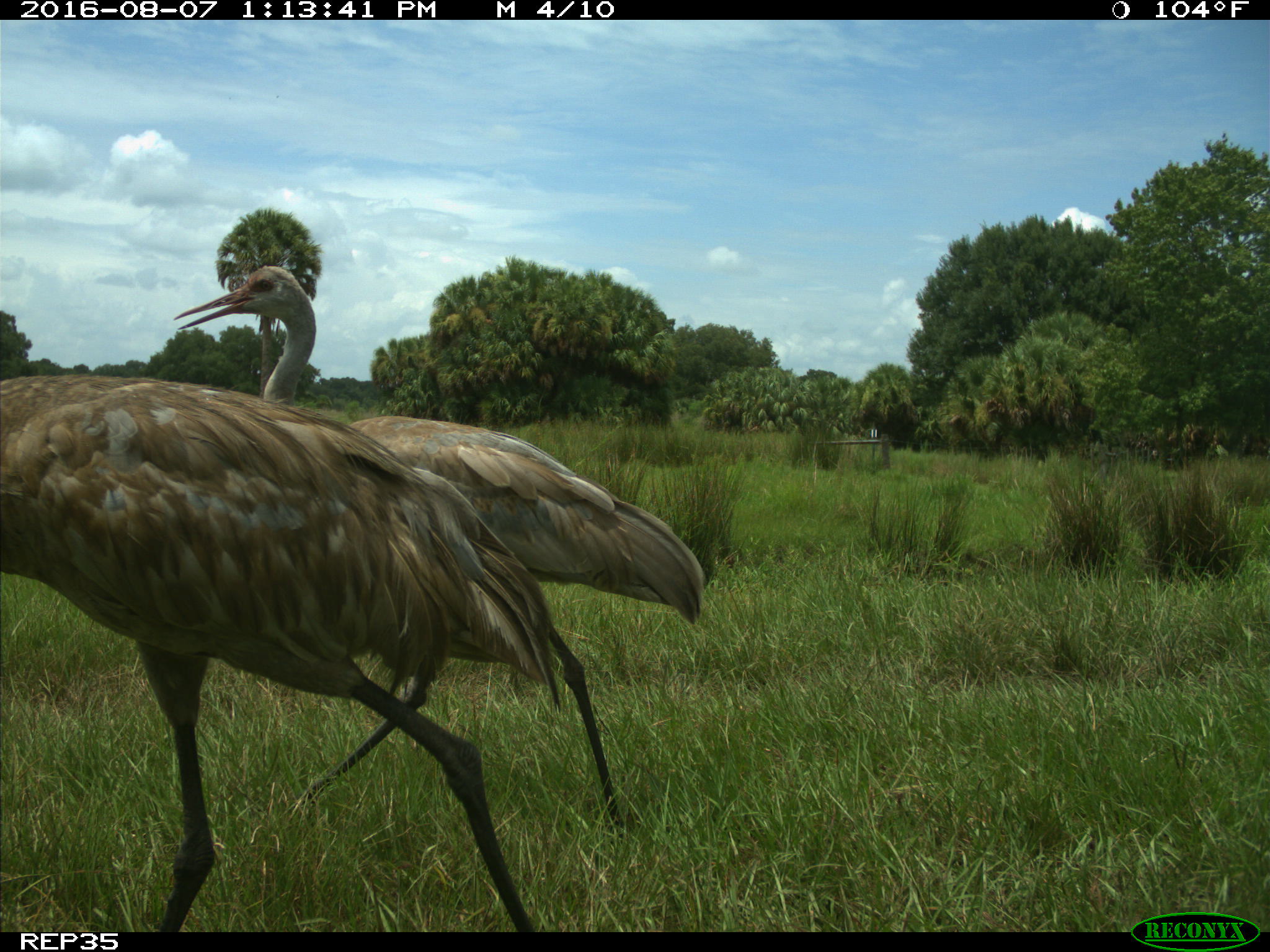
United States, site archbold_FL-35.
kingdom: Animalia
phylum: Chordata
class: Aves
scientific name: Aves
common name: birds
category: unidentified bird